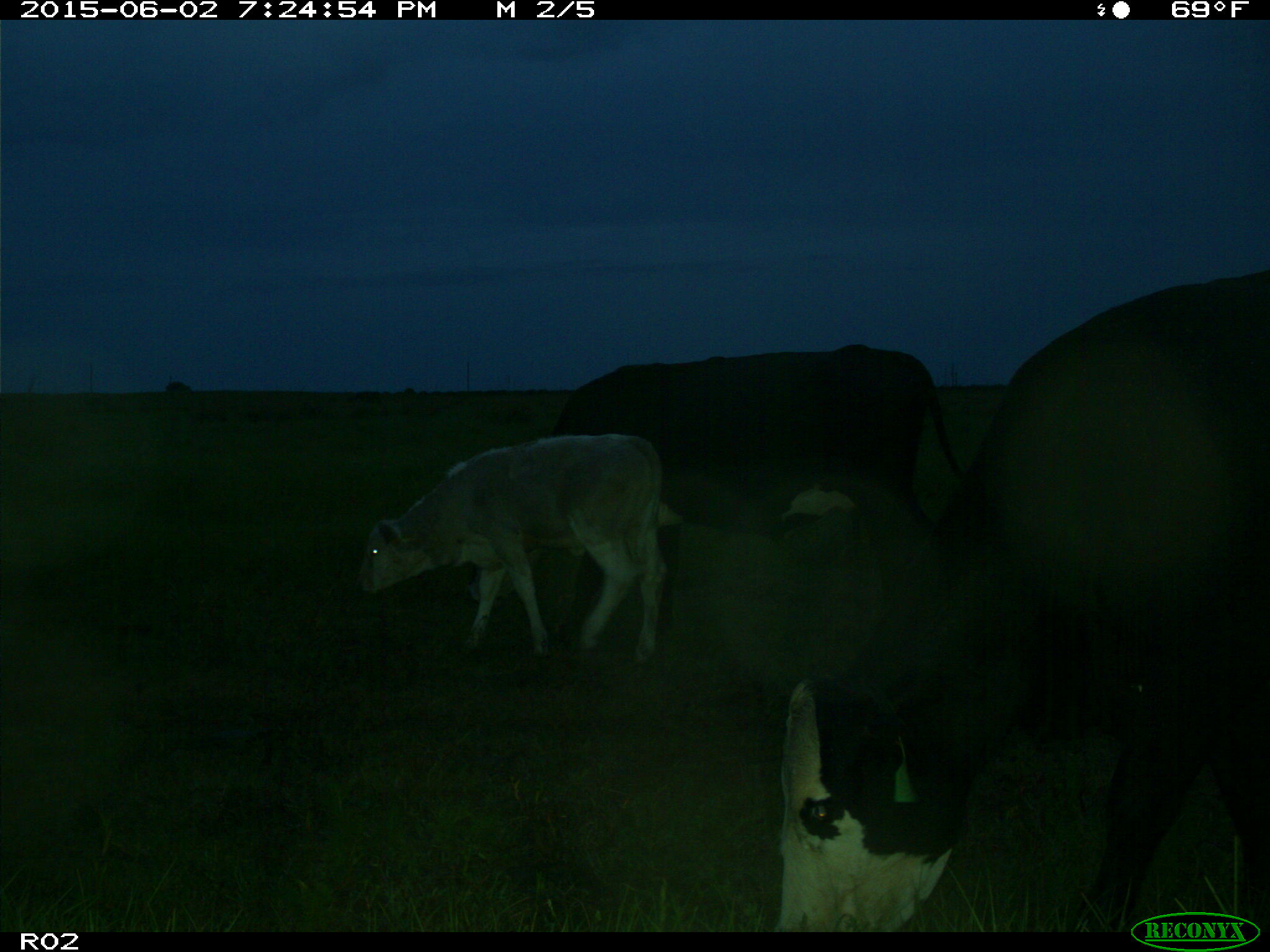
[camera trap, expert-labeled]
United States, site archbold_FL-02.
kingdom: Animalia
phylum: Chordata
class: Mammalia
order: Artiodactyla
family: Bovidae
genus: Bos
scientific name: Bos taurus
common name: domestic cow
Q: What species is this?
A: Bos taurus (domestic cow).